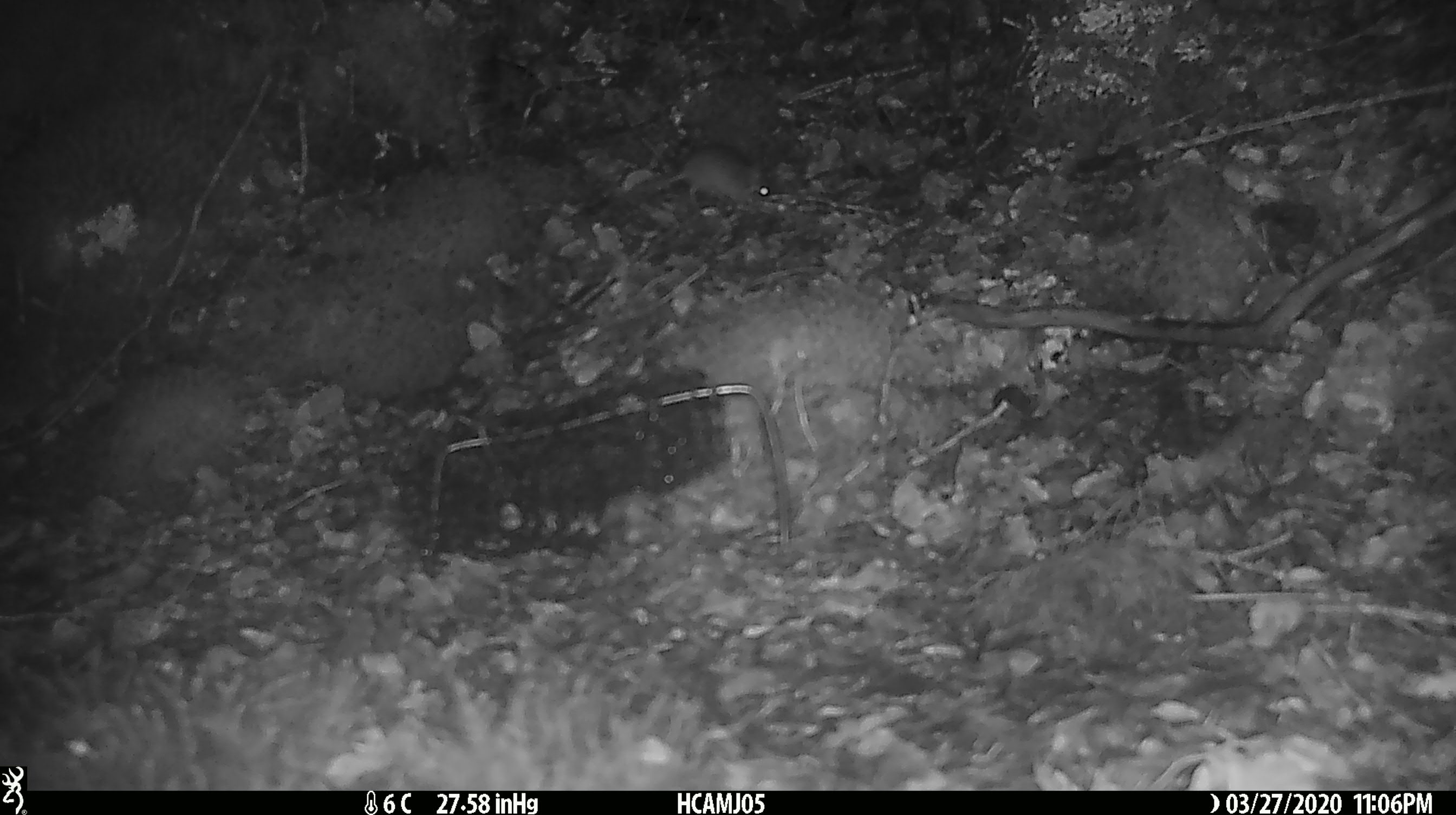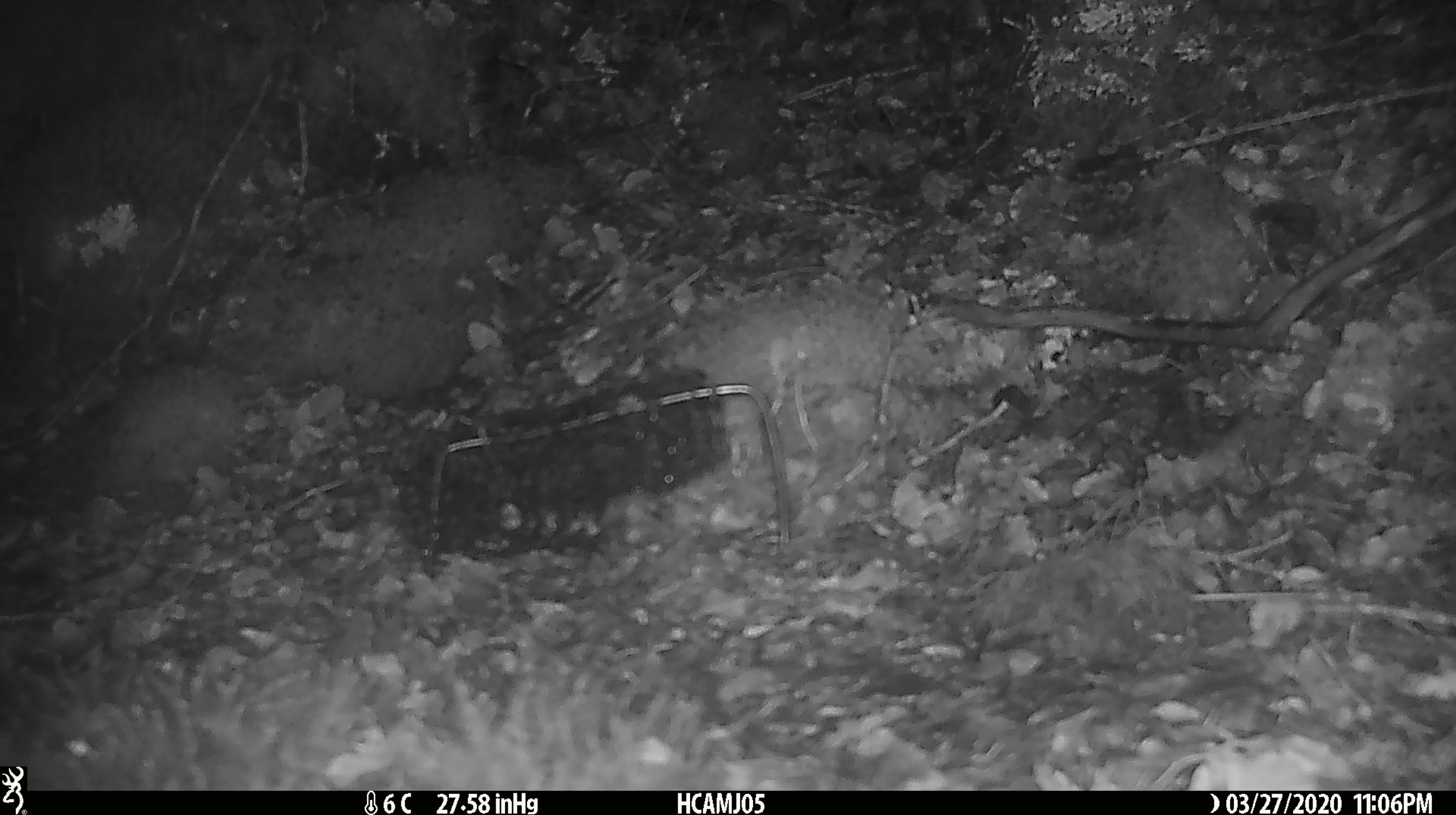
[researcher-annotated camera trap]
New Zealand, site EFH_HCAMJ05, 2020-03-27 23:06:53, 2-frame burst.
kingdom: Animalia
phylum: Chordata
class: Mammalia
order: Rodentia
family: Muridae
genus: Mus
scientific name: Mus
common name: mouse